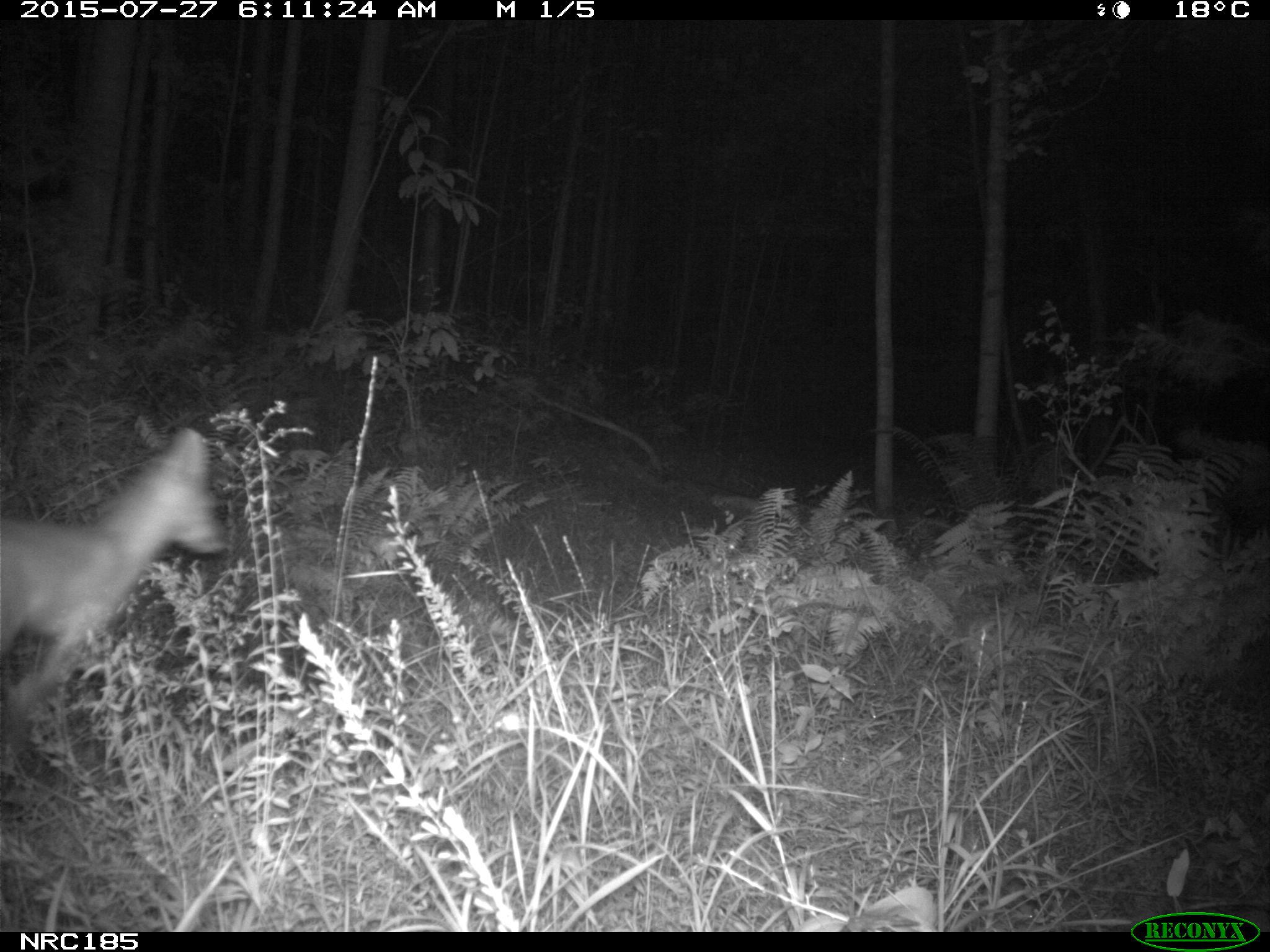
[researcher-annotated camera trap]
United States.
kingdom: Animalia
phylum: Chordata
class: Mammalia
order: Carnivora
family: Canidae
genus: Vulpes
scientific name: Vulpes vulpes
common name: red fox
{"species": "Red Fox (Vulpes vulpes)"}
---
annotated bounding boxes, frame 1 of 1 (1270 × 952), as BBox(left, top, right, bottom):
Red Fox: BBox(0, 422, 224, 724)